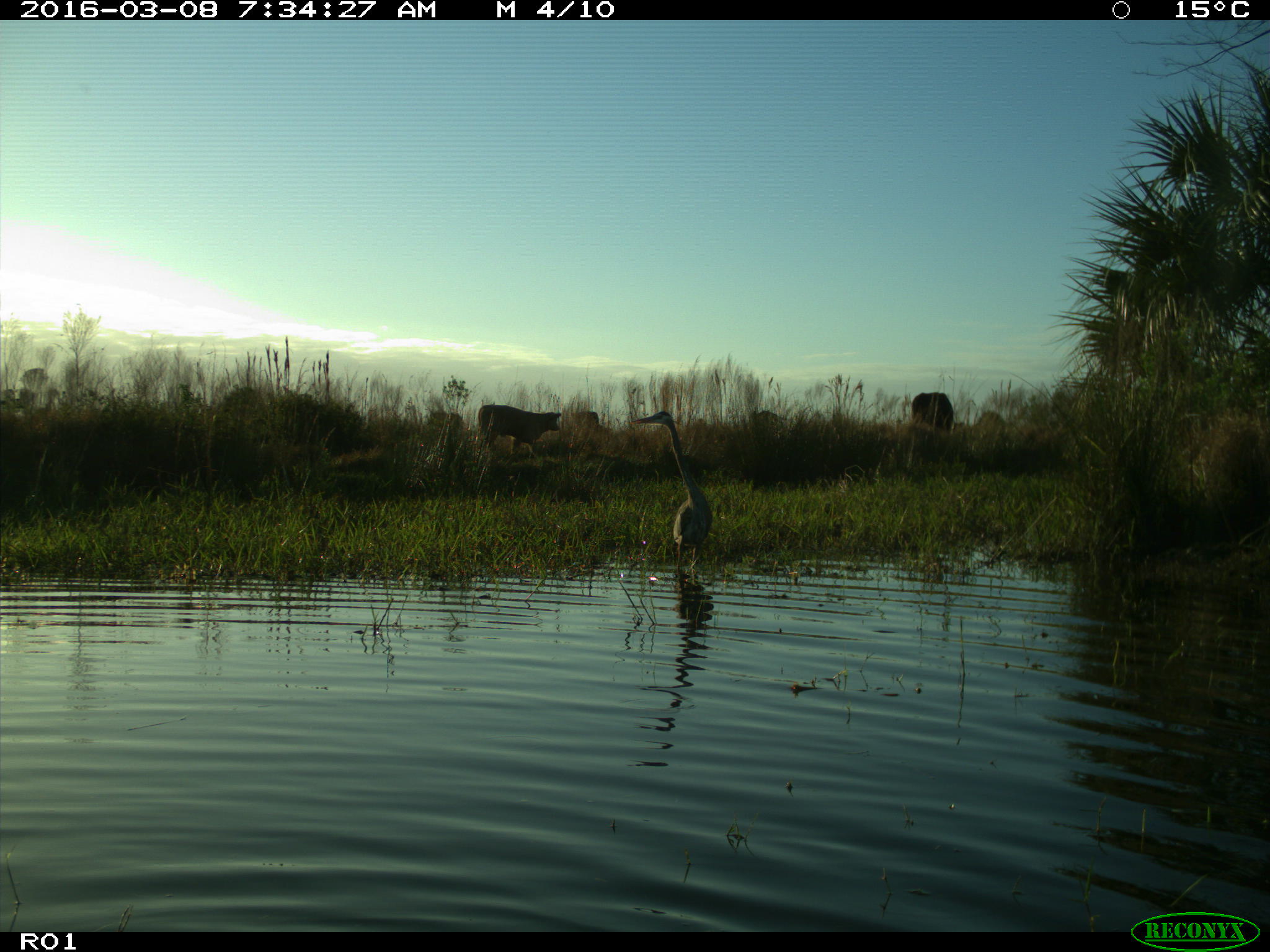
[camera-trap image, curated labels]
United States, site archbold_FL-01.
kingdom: Animalia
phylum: Chordata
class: Mammalia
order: Artiodactyla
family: Bovidae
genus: Bos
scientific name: Bos taurus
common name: domestic cow